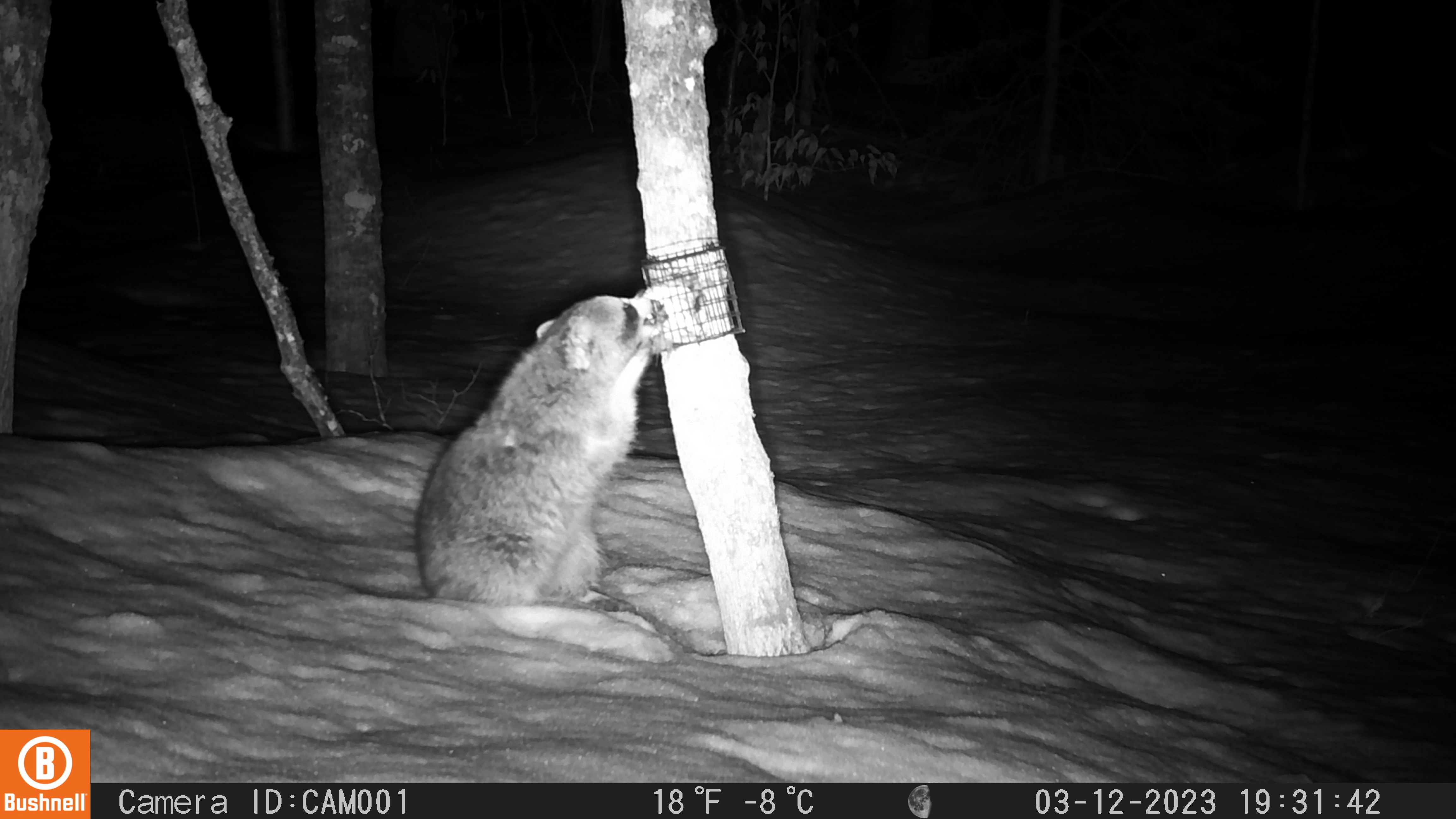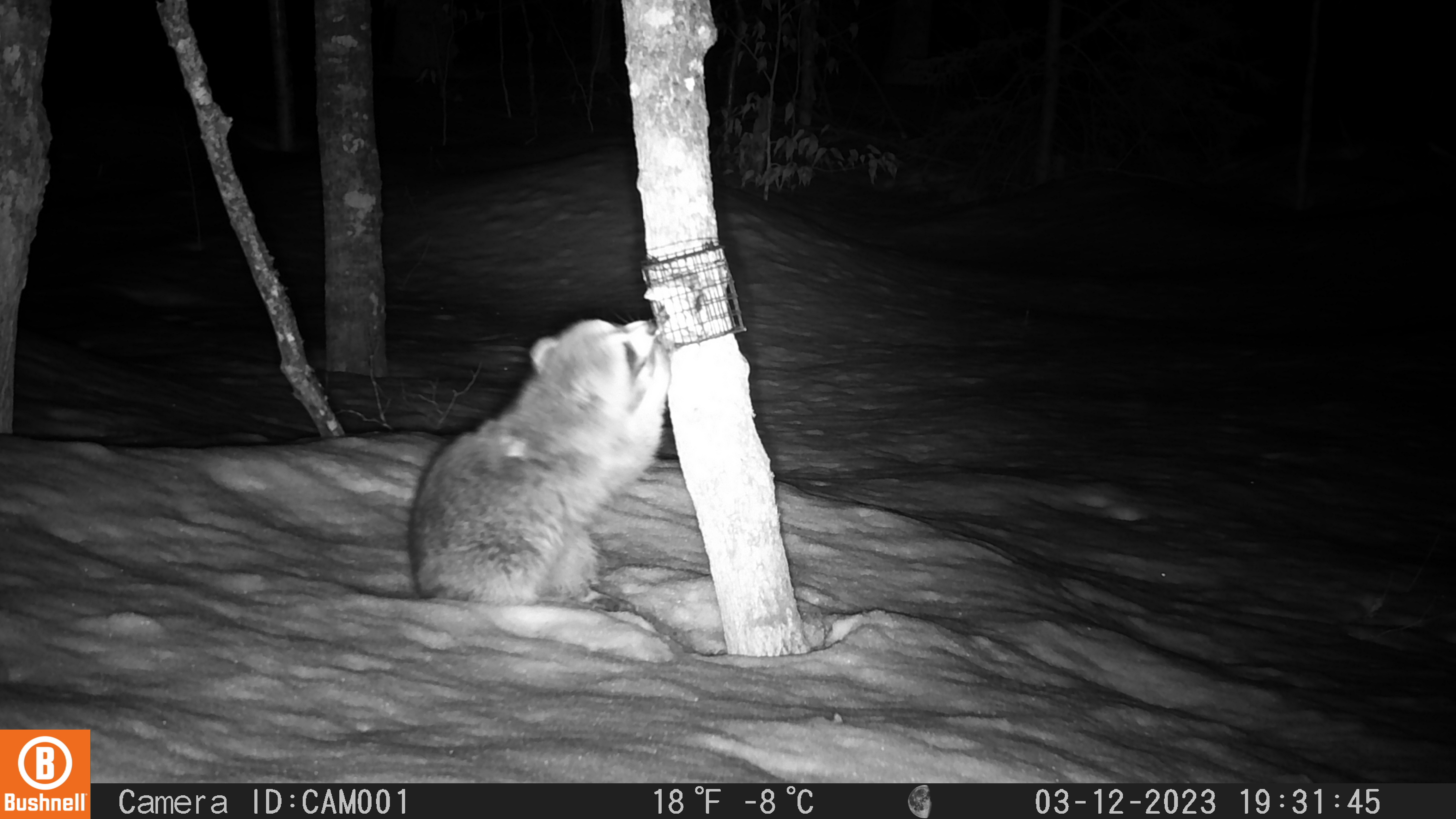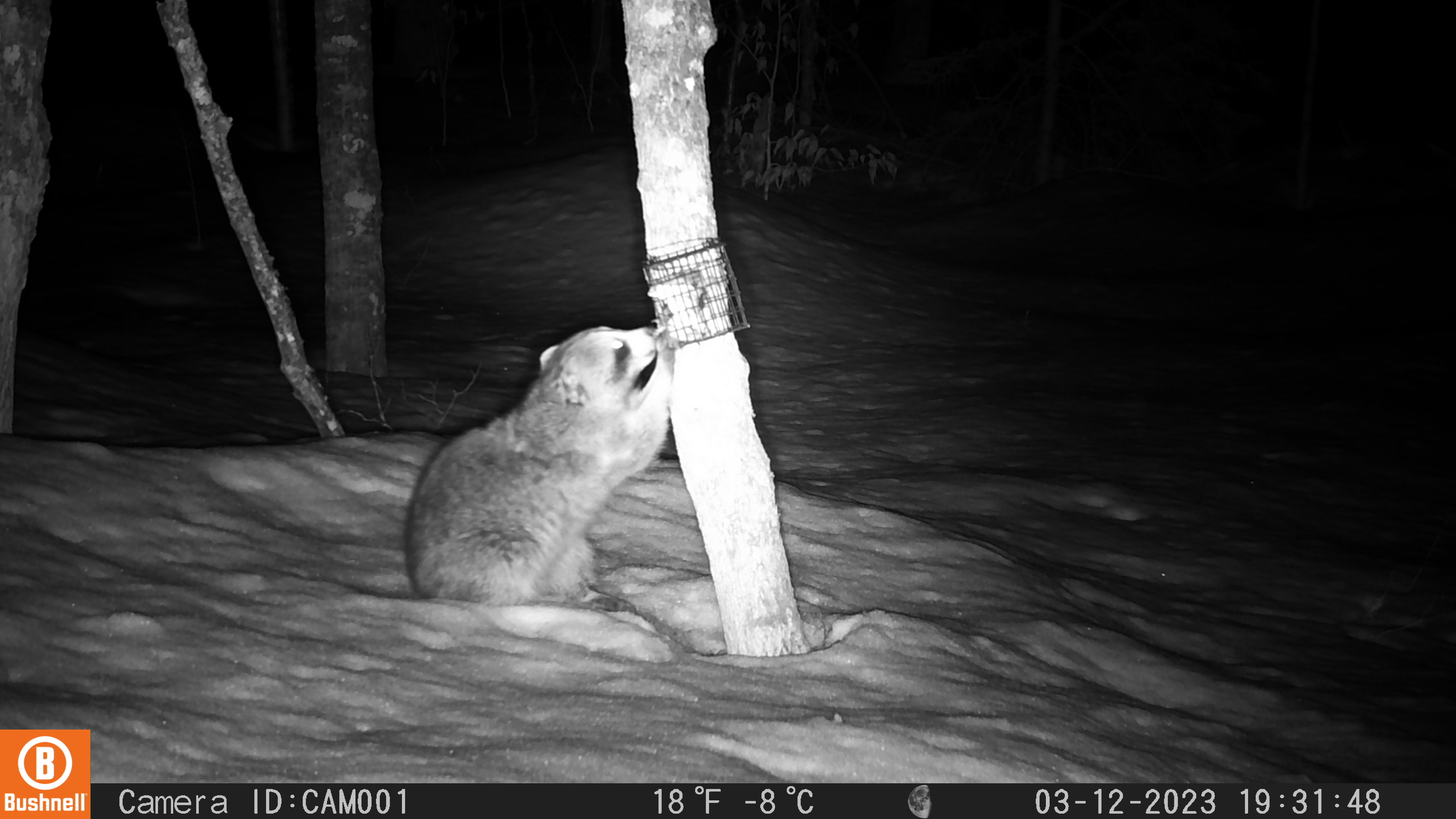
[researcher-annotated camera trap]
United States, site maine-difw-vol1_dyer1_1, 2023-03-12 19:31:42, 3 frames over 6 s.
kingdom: Animalia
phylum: Chordata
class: Mammalia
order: Carnivora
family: Procyonidae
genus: Procyon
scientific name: Procyon lotor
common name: raccoon